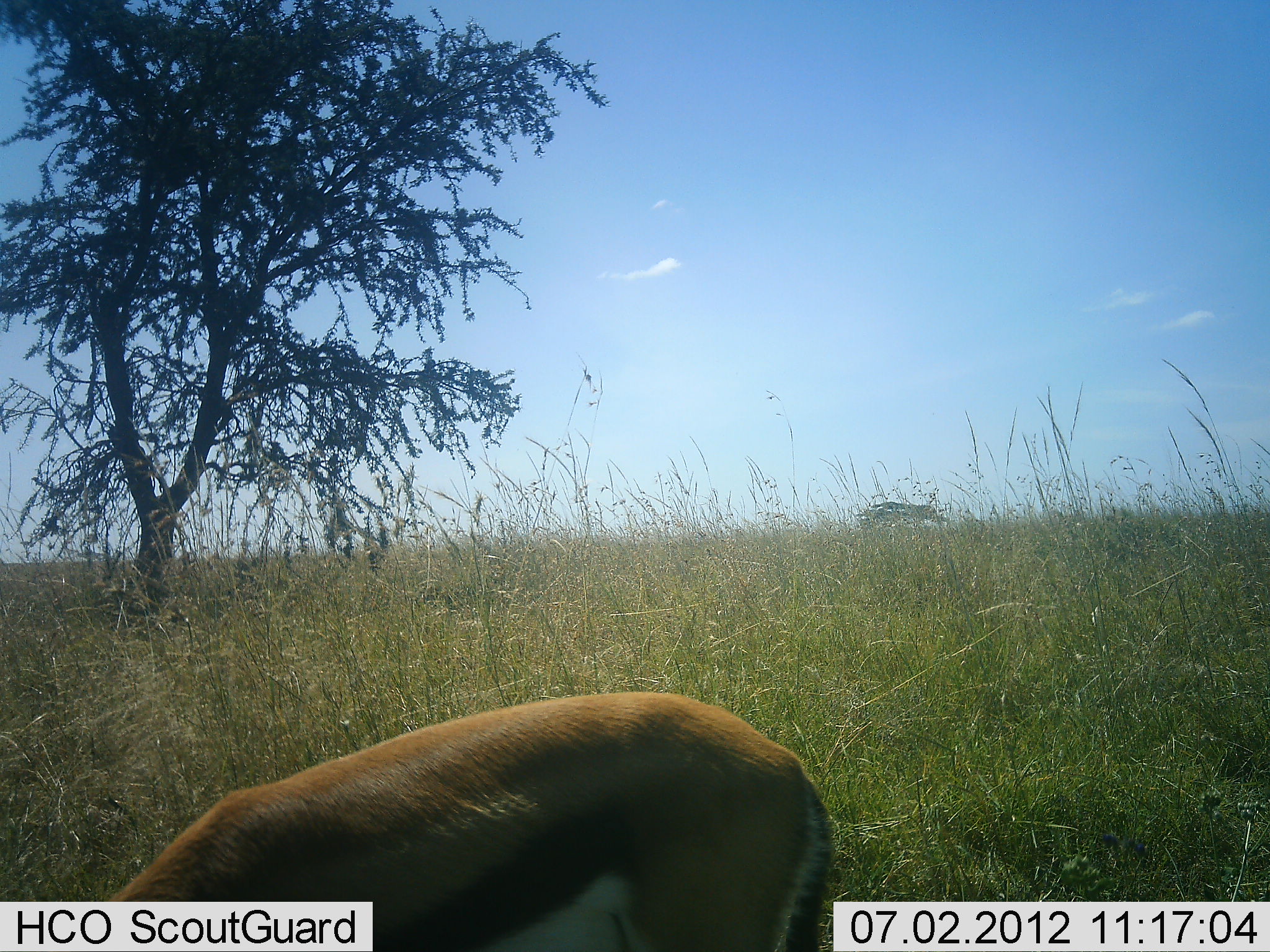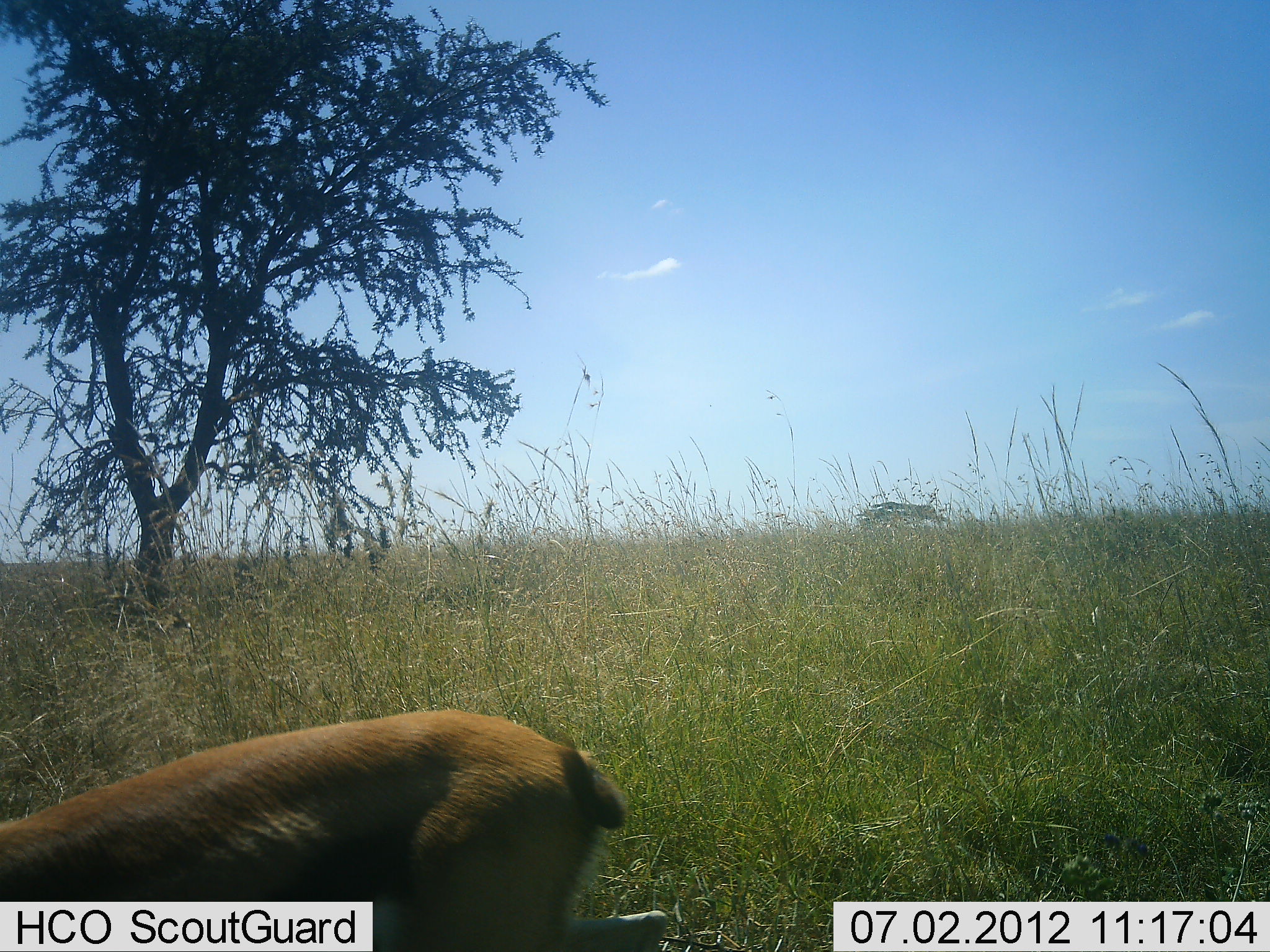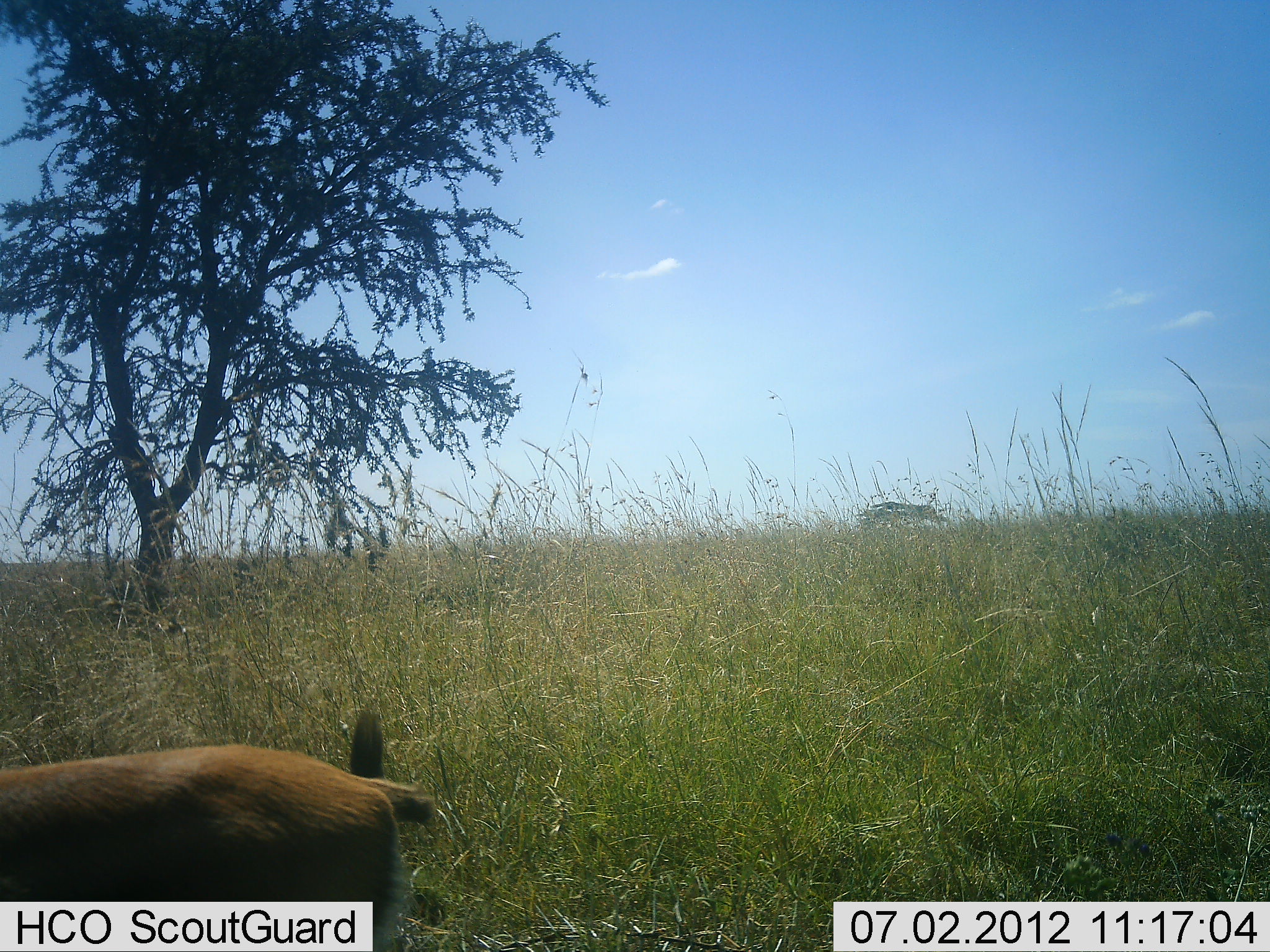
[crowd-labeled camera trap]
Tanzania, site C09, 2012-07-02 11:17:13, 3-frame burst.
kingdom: Animalia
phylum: Chordata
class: Mammalia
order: Artiodactyla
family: Bovidae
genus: Eudorcas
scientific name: Eudorcas thomsonii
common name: thomson's gazelle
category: gazellethomsons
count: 1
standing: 10%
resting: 0%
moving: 70%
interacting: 0%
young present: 10%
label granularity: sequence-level